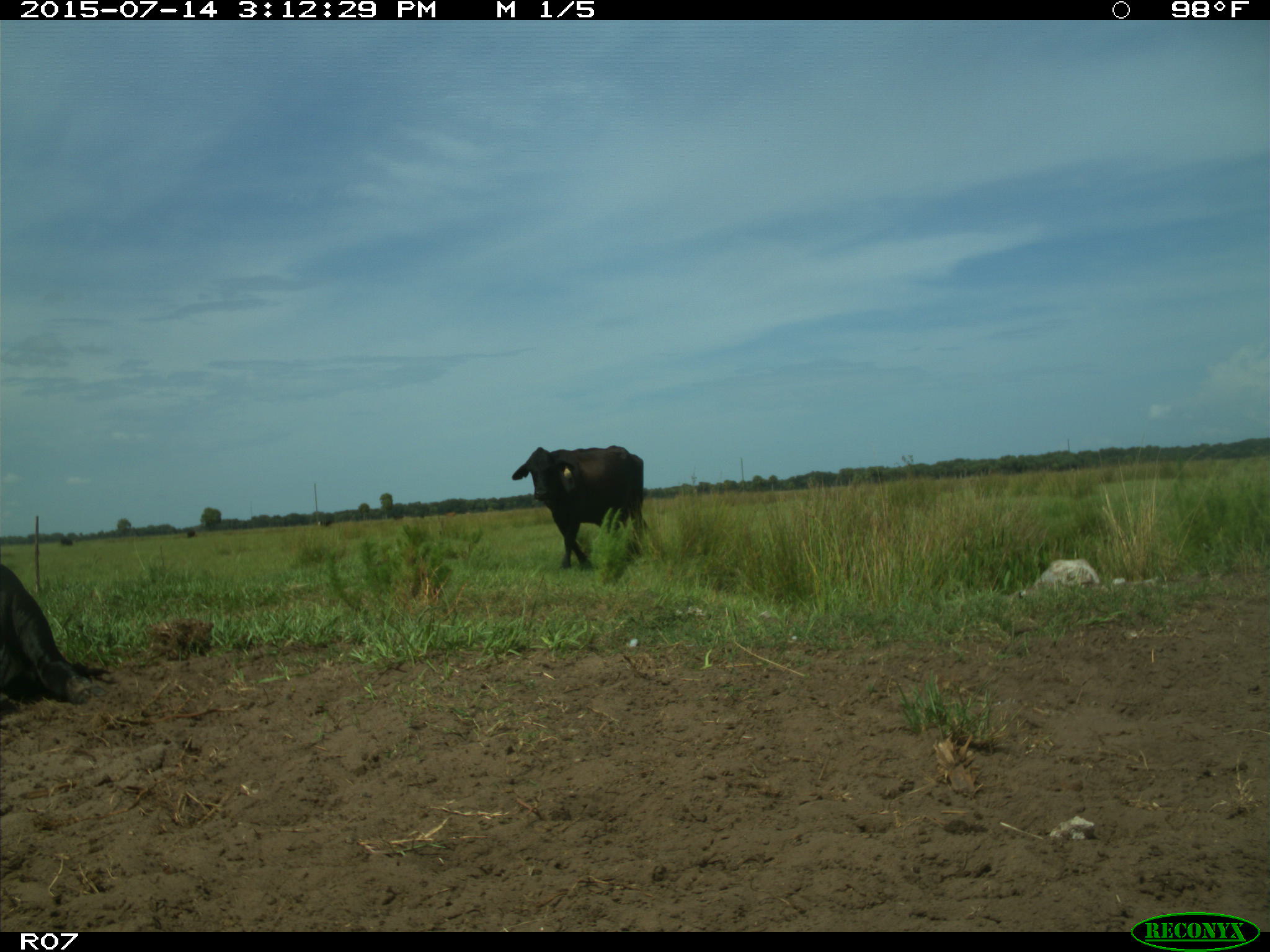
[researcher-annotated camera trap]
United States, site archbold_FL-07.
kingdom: Animalia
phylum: Chordata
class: Mammalia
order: Artiodactyla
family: Bovidae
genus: Bos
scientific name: Bos taurus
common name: domestic cow